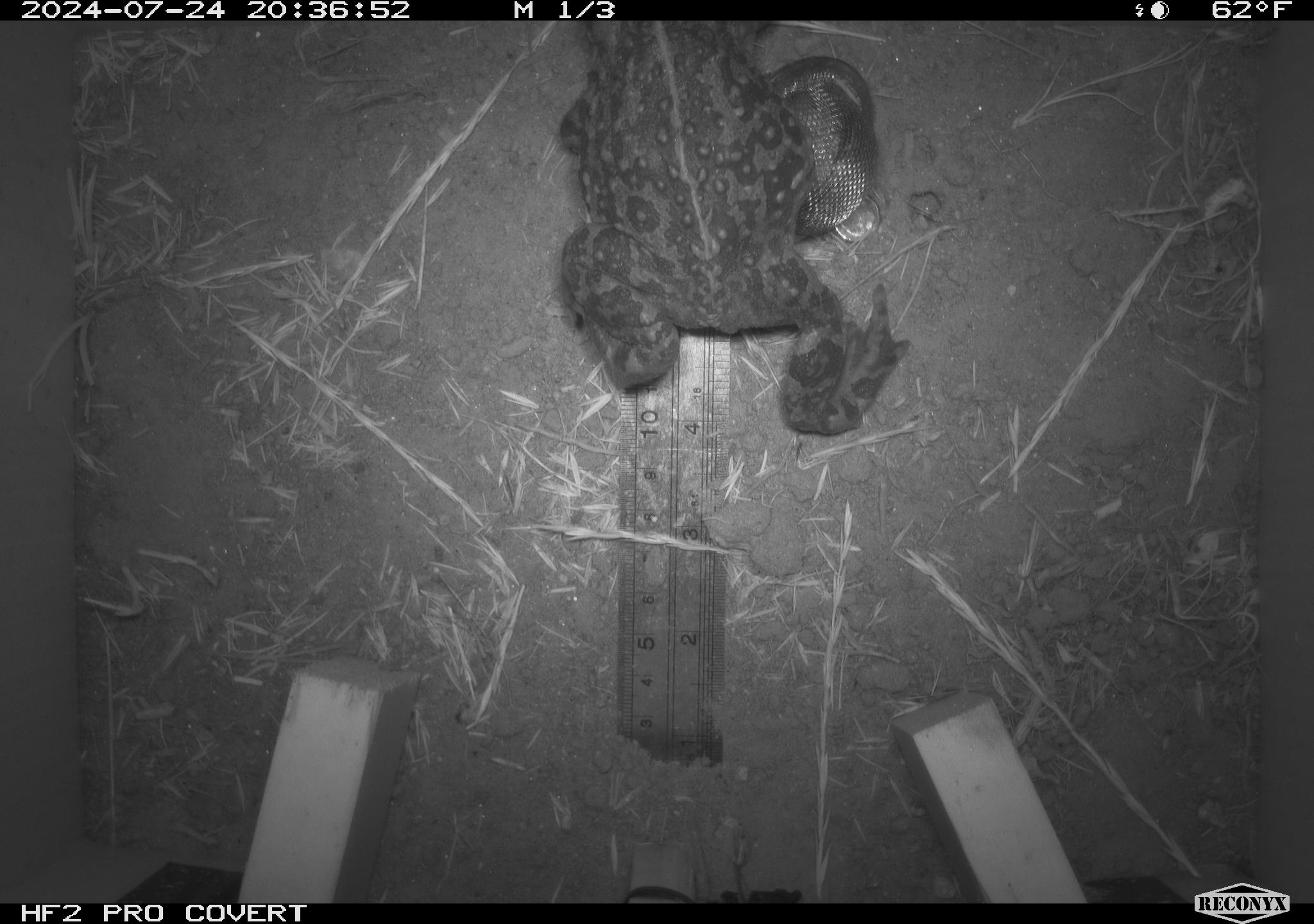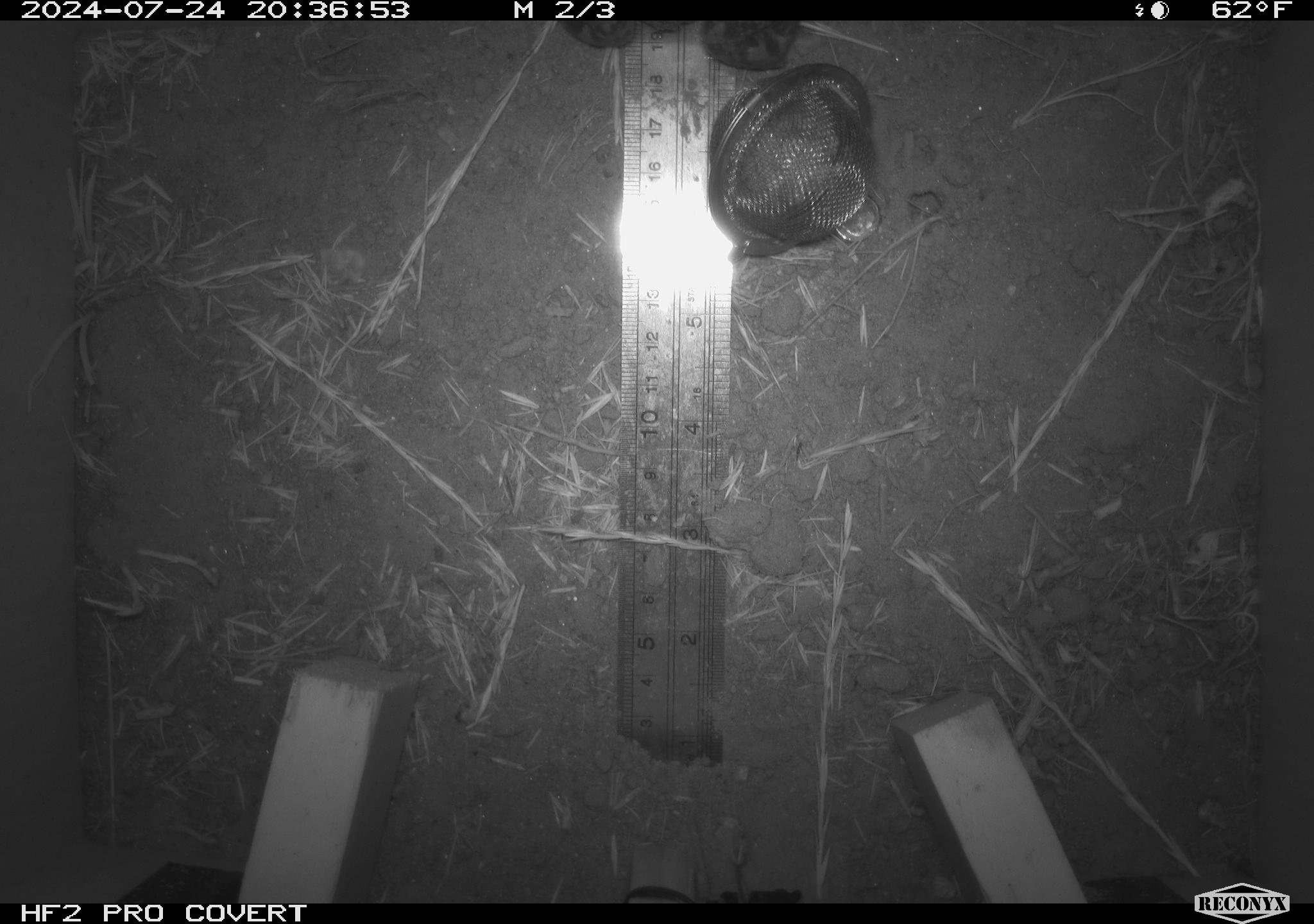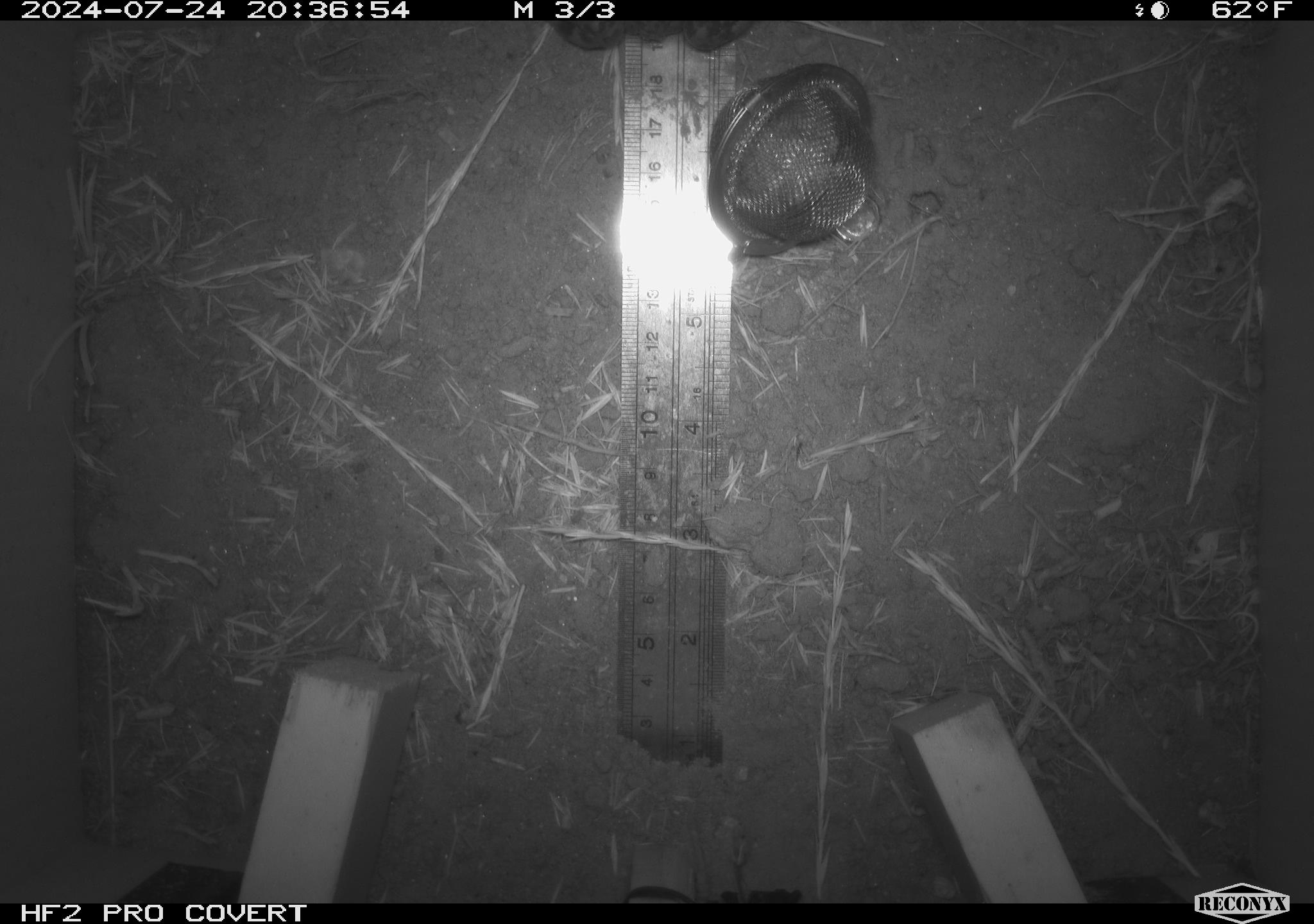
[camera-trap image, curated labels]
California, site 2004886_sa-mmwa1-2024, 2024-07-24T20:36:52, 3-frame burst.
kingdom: Animalia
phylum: Chordata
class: Amphibia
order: Anura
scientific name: Anura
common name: frogs